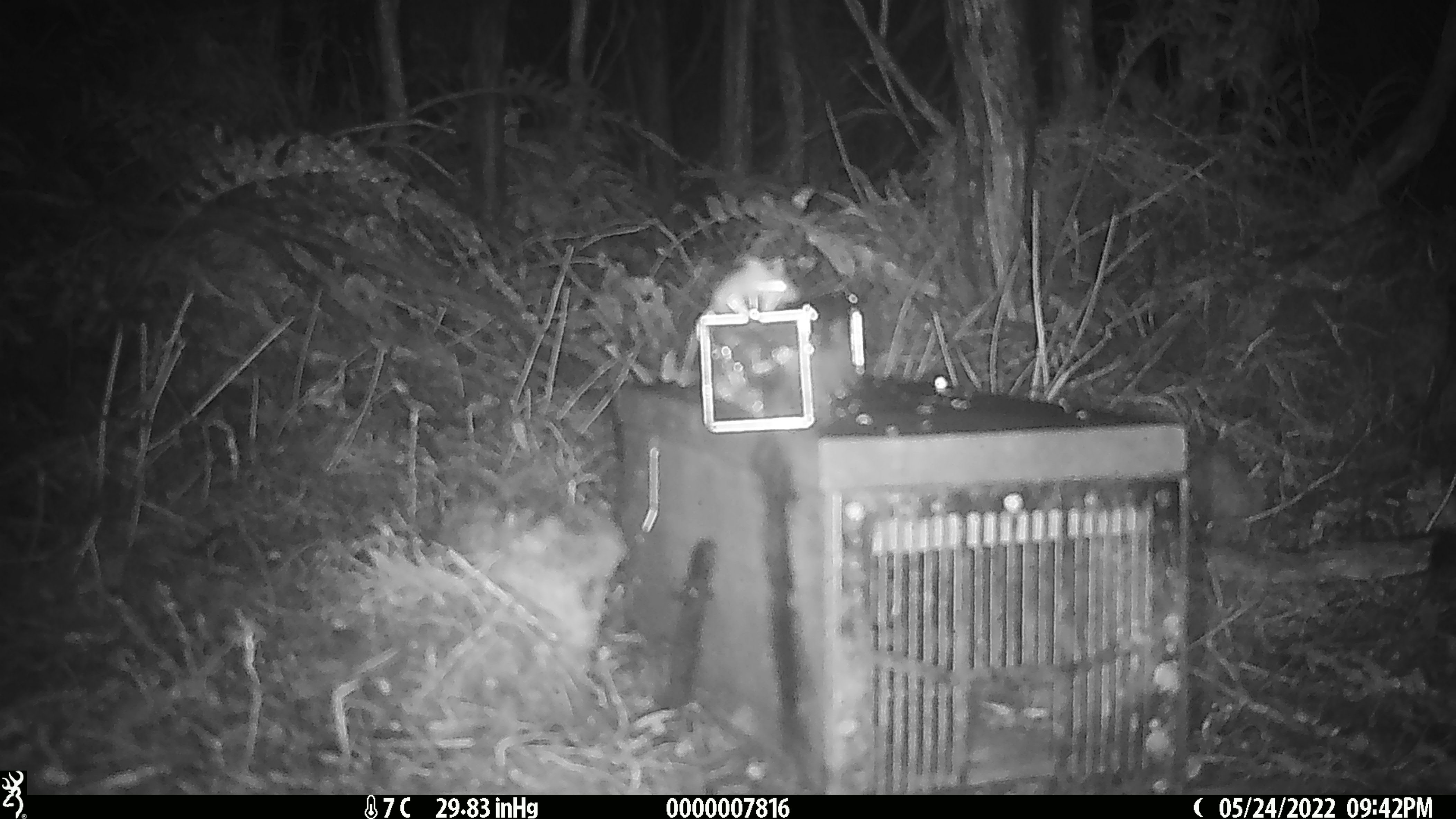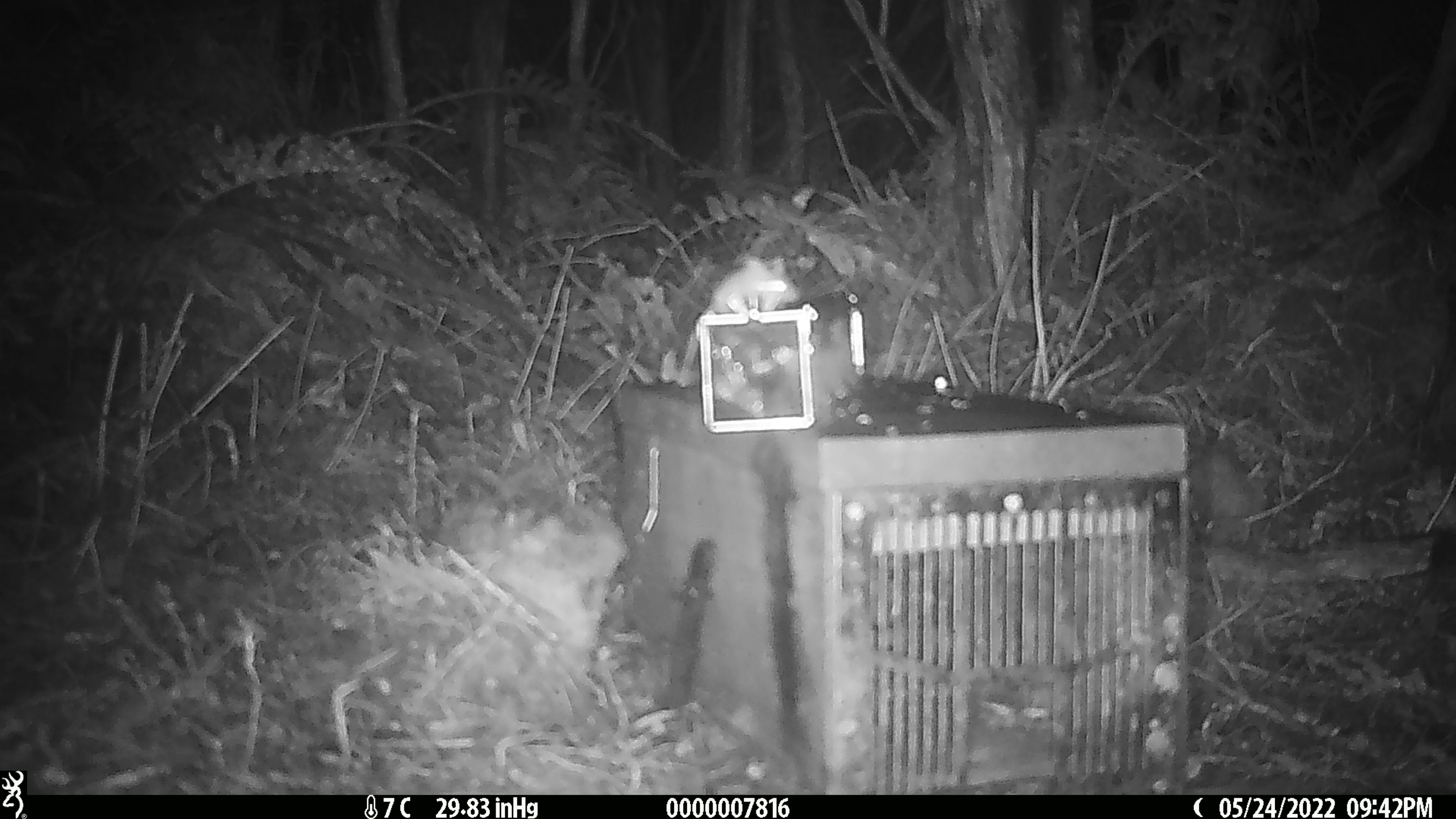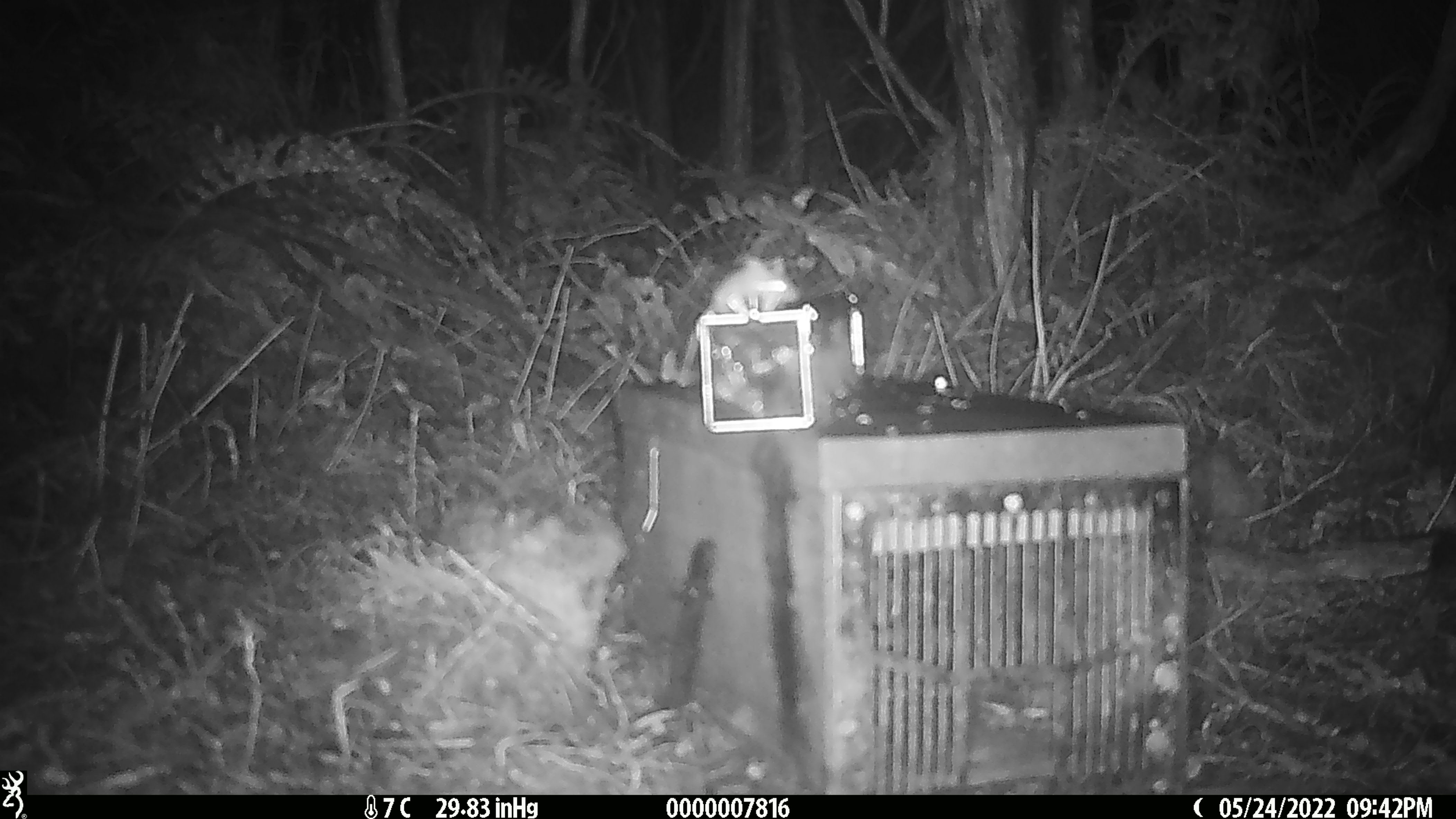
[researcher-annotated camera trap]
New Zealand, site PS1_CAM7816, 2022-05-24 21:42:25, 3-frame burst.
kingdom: Animalia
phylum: Chordata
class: Mammalia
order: Rodentia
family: Muridae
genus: Mus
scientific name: Mus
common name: mouse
Mouse (Mus).